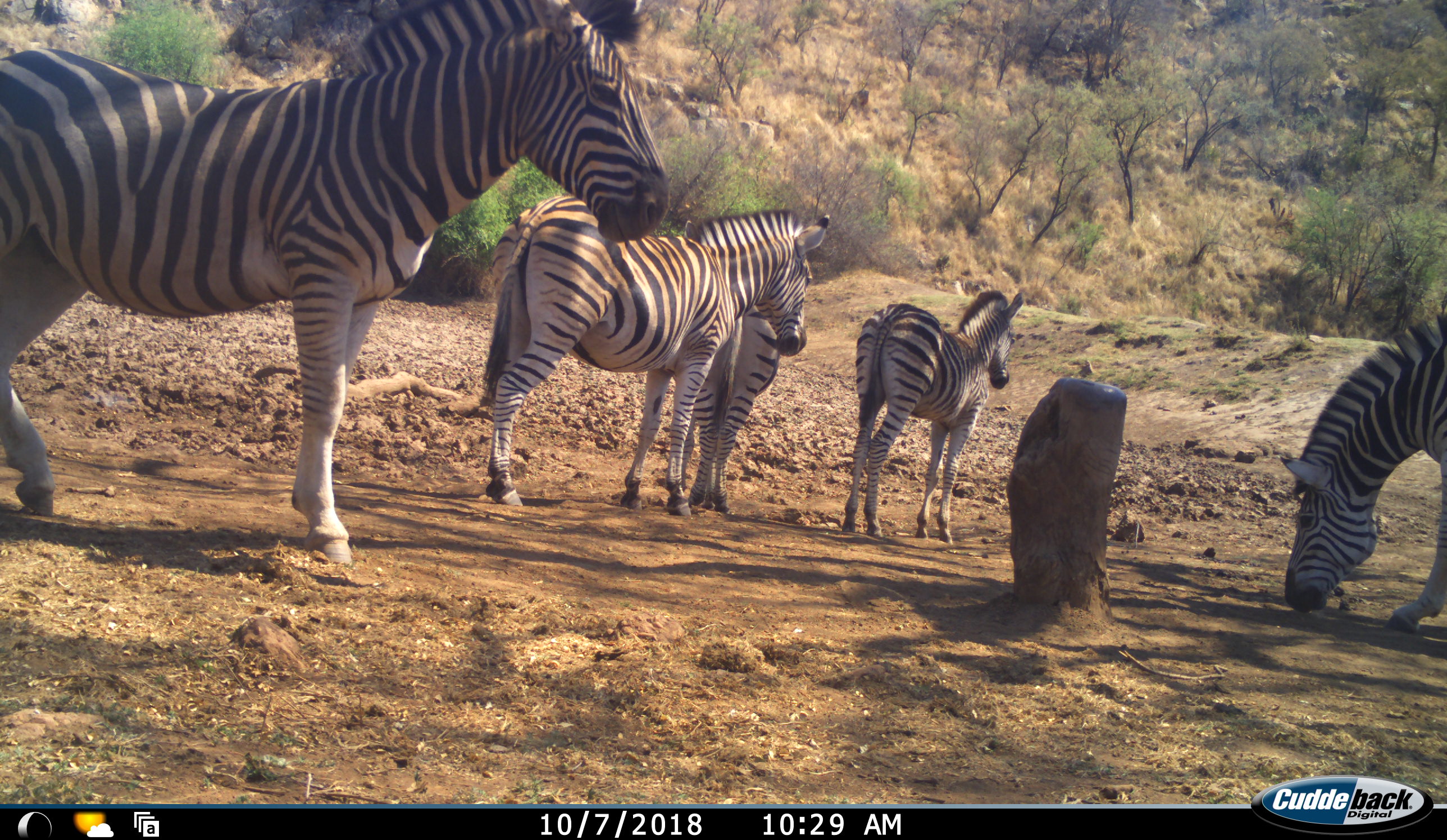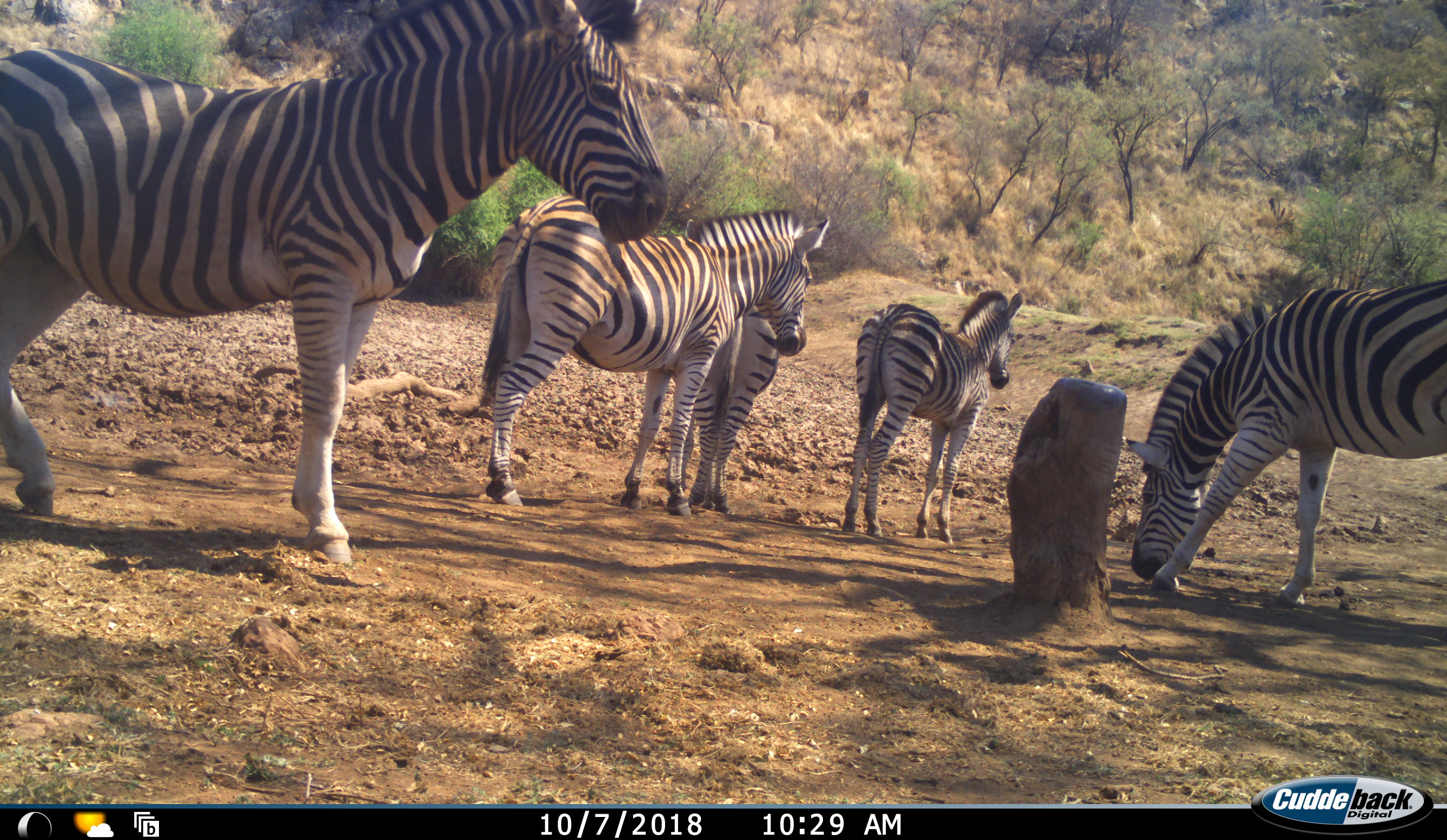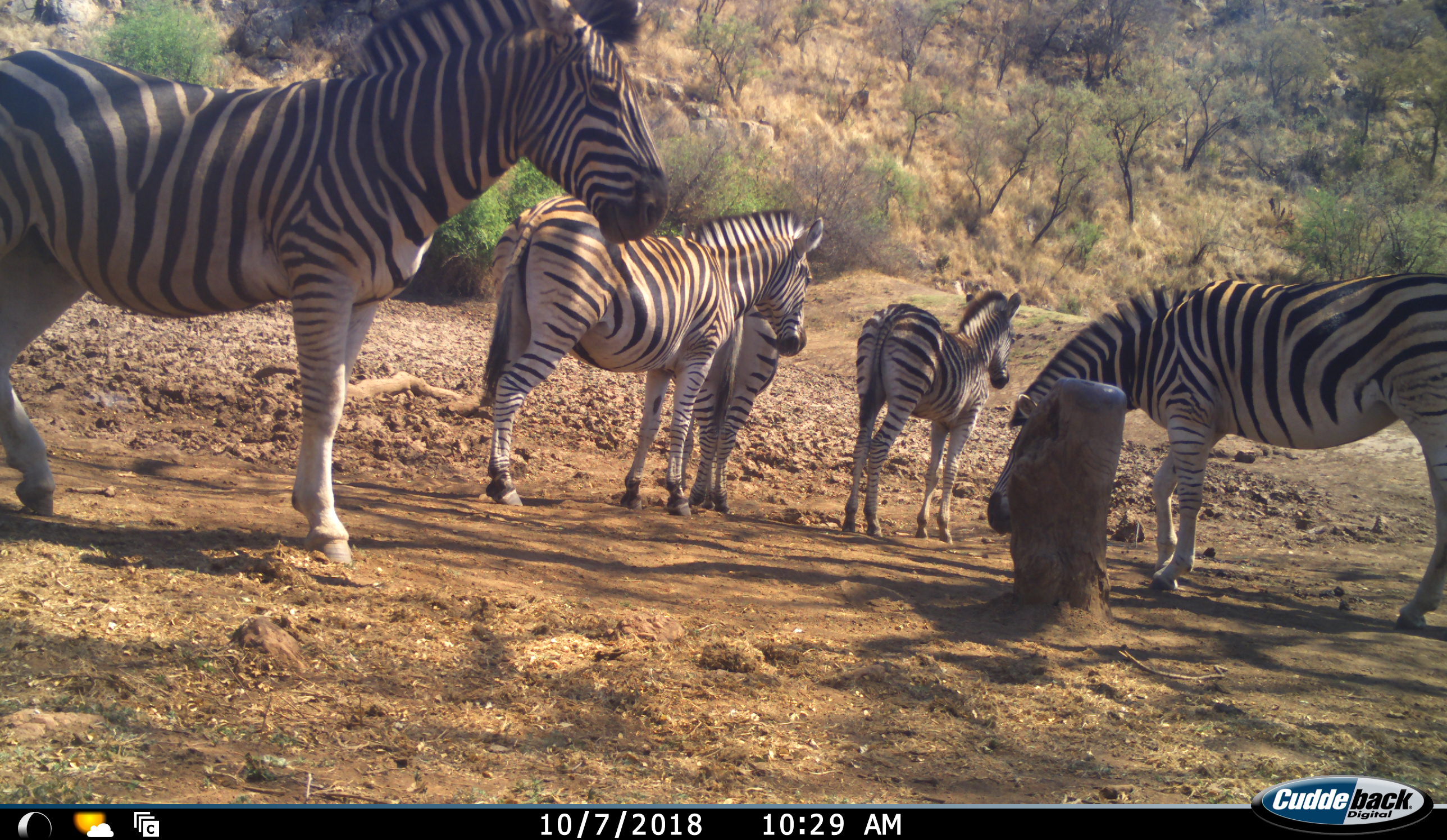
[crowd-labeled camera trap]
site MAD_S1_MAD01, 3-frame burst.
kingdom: Animalia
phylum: Chordata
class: Mammalia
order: Perissodactyla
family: Equidae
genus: Equus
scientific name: Equus quagga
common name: plains zebra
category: zebraplains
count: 5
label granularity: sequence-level